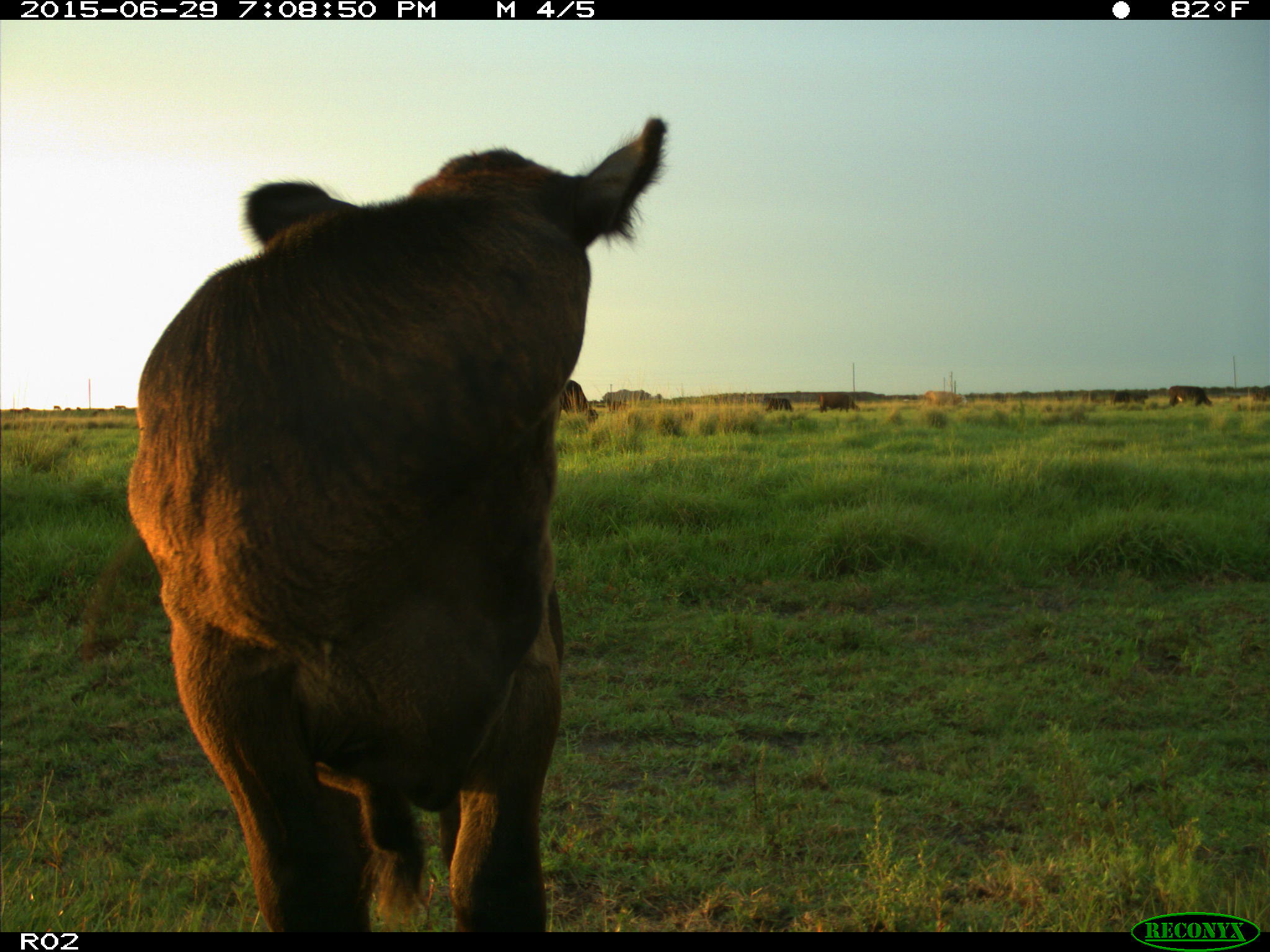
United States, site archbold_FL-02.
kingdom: Animalia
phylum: Chordata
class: Mammalia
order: Artiodactyla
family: Bovidae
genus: Bos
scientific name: Bos taurus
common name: domestic cow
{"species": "Bos taurus (domestic cow)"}